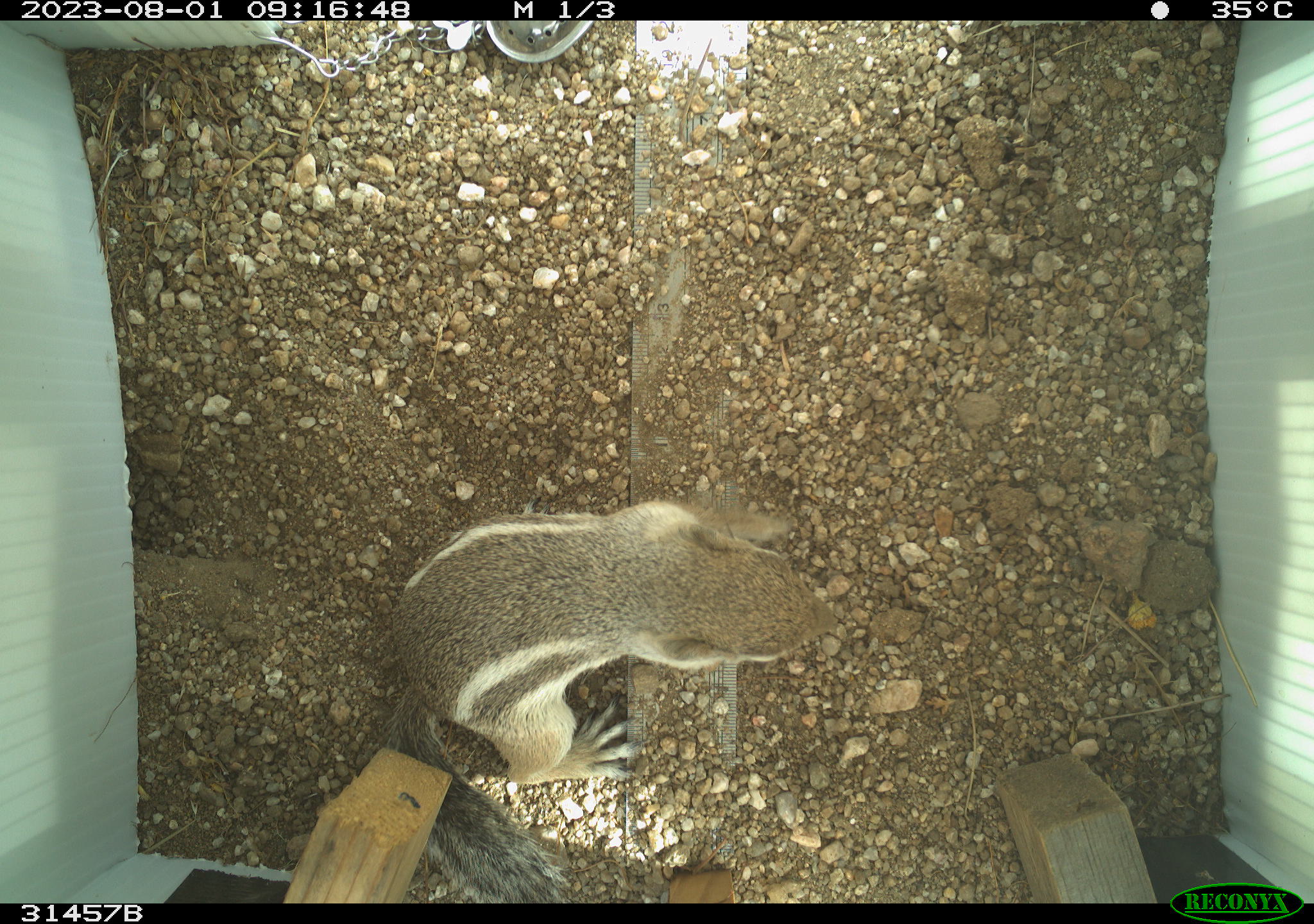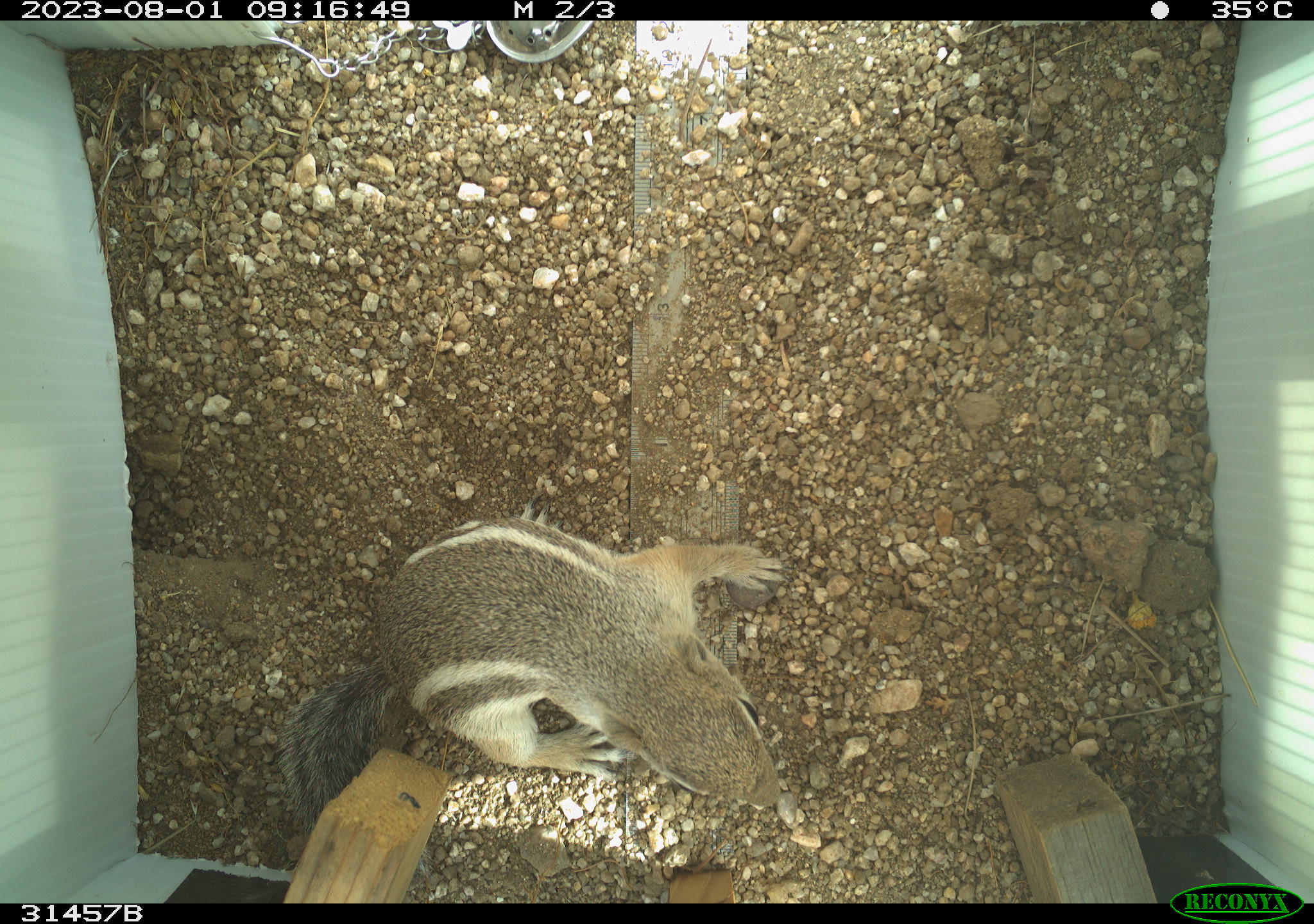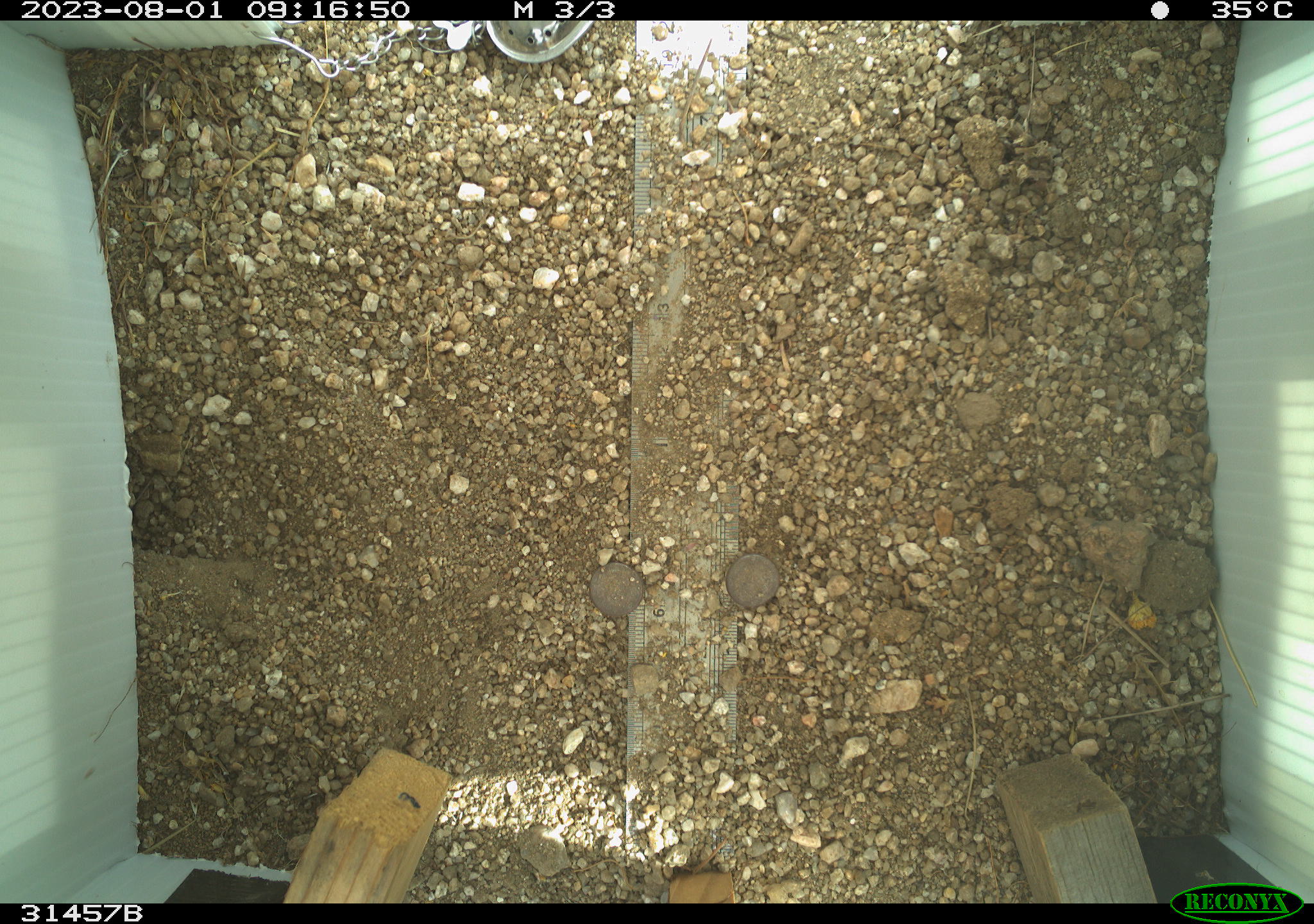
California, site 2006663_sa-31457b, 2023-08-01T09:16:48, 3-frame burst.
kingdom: Animalia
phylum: Chordata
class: Mammalia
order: Rodentia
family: Sciuridae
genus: Ammospermophilus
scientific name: Ammospermophilus leucurus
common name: white-tailed antelope squirrel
White-tailed antelope squirrel (Ammospermophilus leucurus).